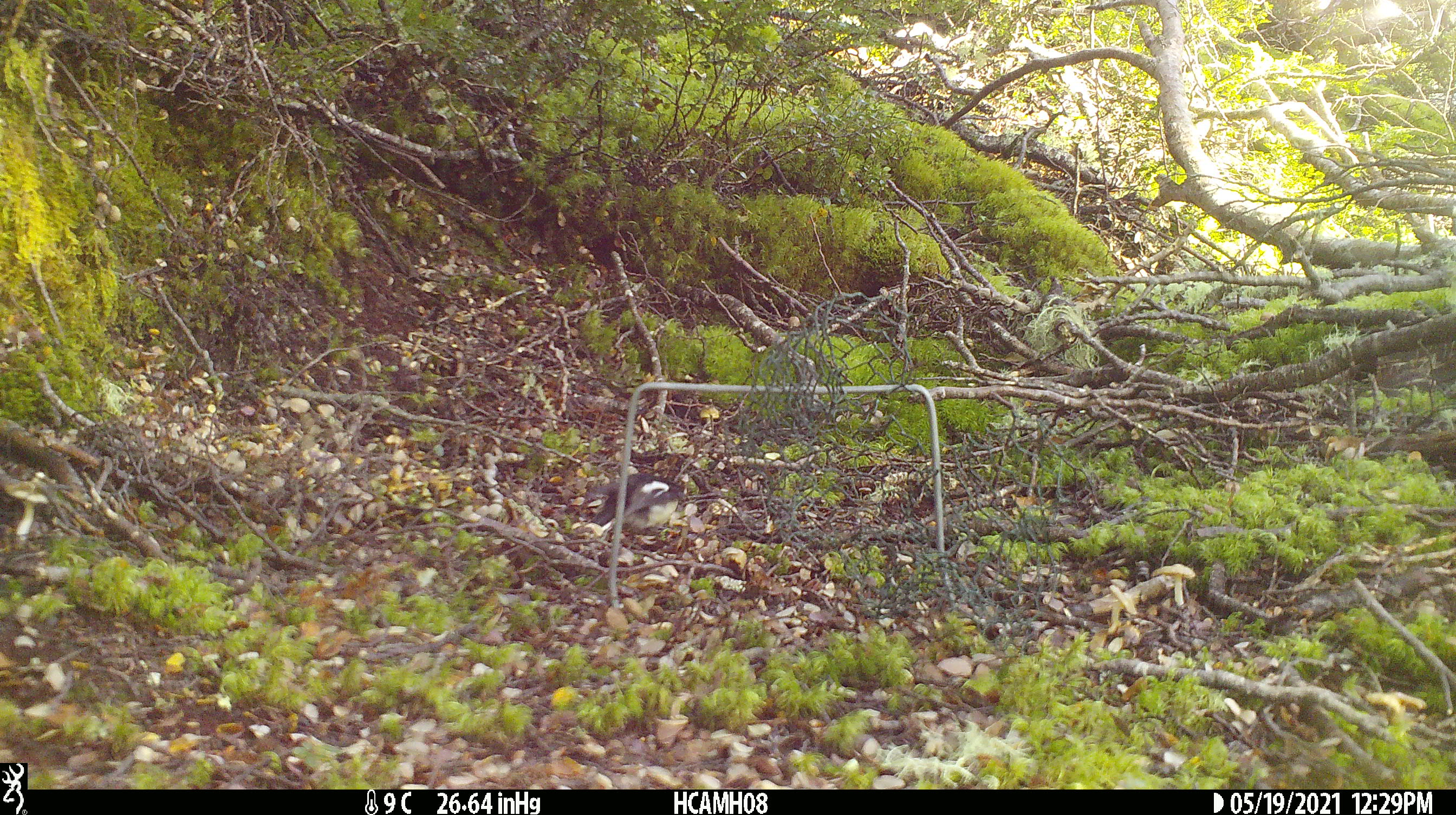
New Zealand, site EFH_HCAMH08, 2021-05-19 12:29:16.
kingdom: Animalia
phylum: Chordata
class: Aves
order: Passeriformes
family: Petroicidae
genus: Petroica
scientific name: Petroica macrocephala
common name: tomtit